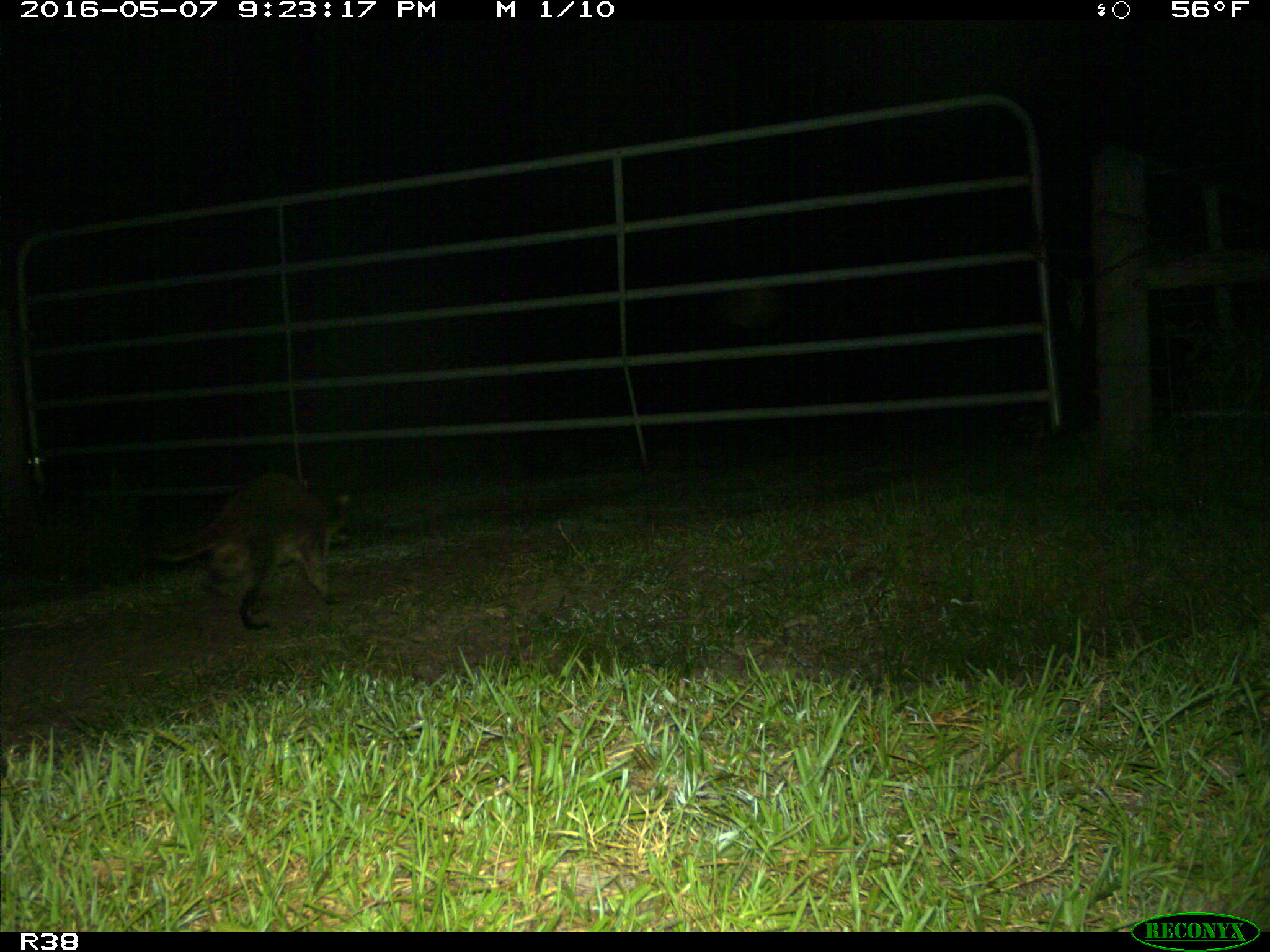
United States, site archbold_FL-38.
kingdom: Animalia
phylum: Chordata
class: Mammalia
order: Carnivora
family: Procyonidae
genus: Procyon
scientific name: Procyon lotor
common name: common raccoon